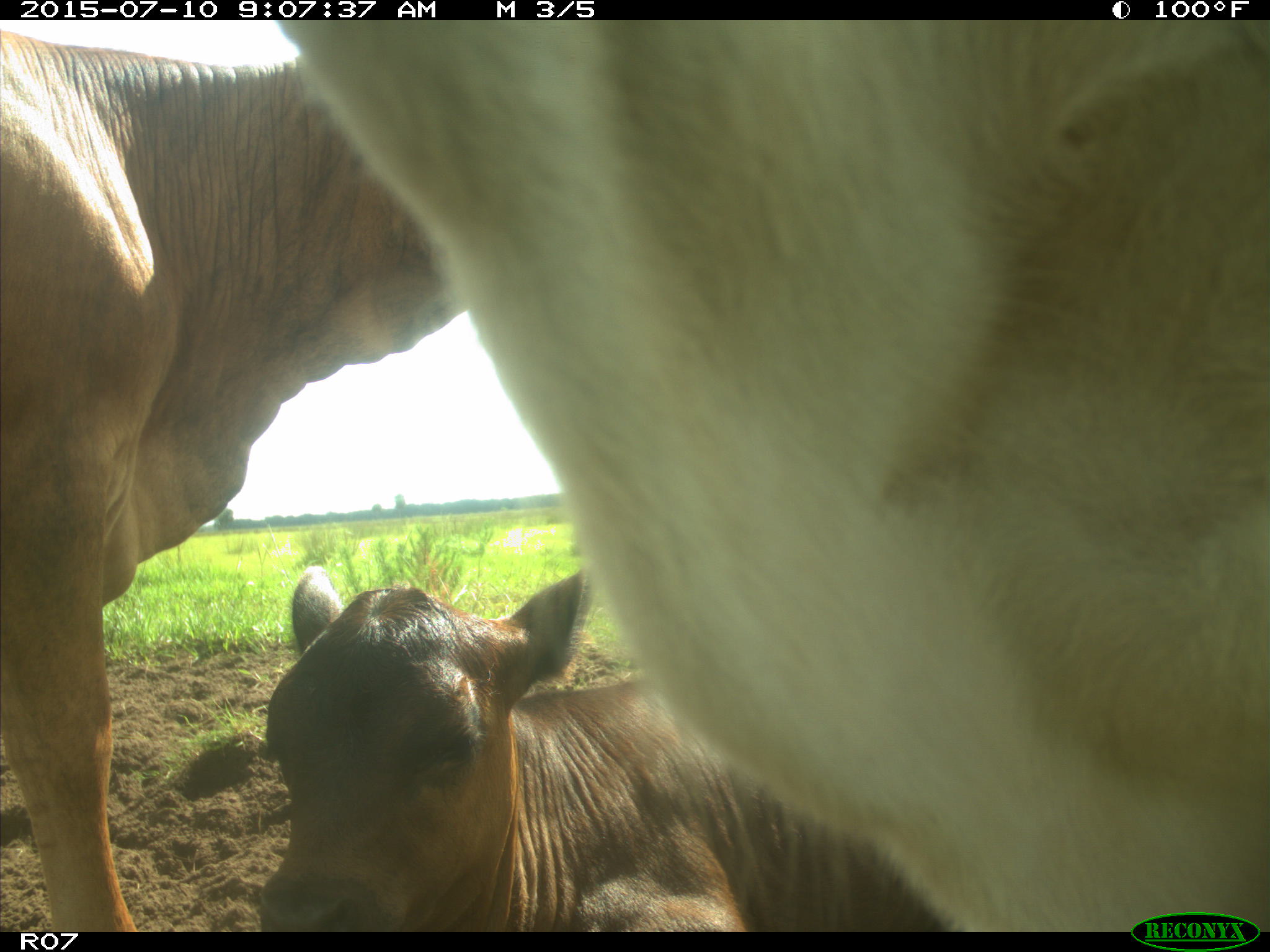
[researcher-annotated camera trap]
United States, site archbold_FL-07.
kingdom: Animalia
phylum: Chordata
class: Mammalia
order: Artiodactyla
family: Bovidae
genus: Bos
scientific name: Bos taurus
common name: domestic cow